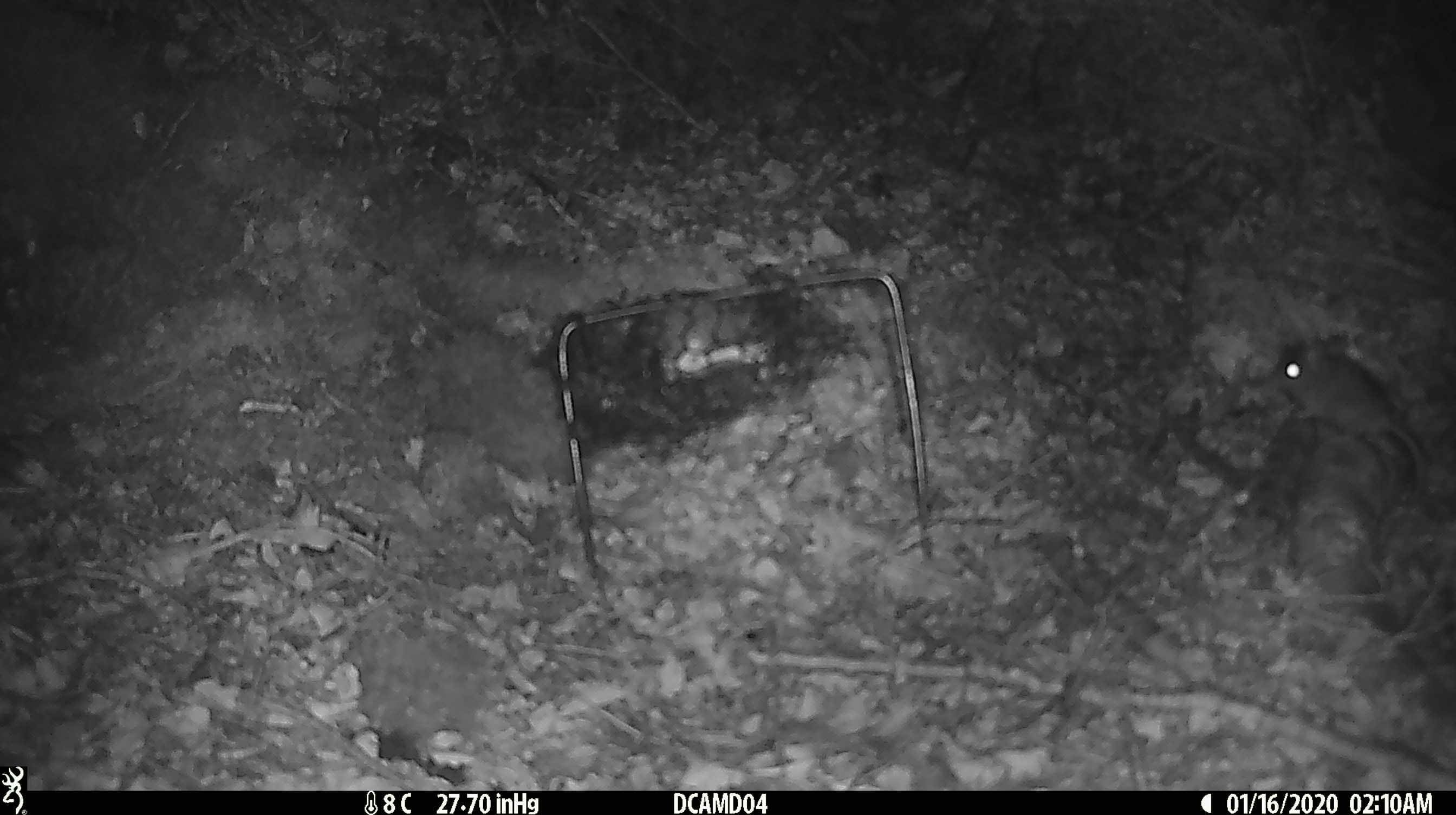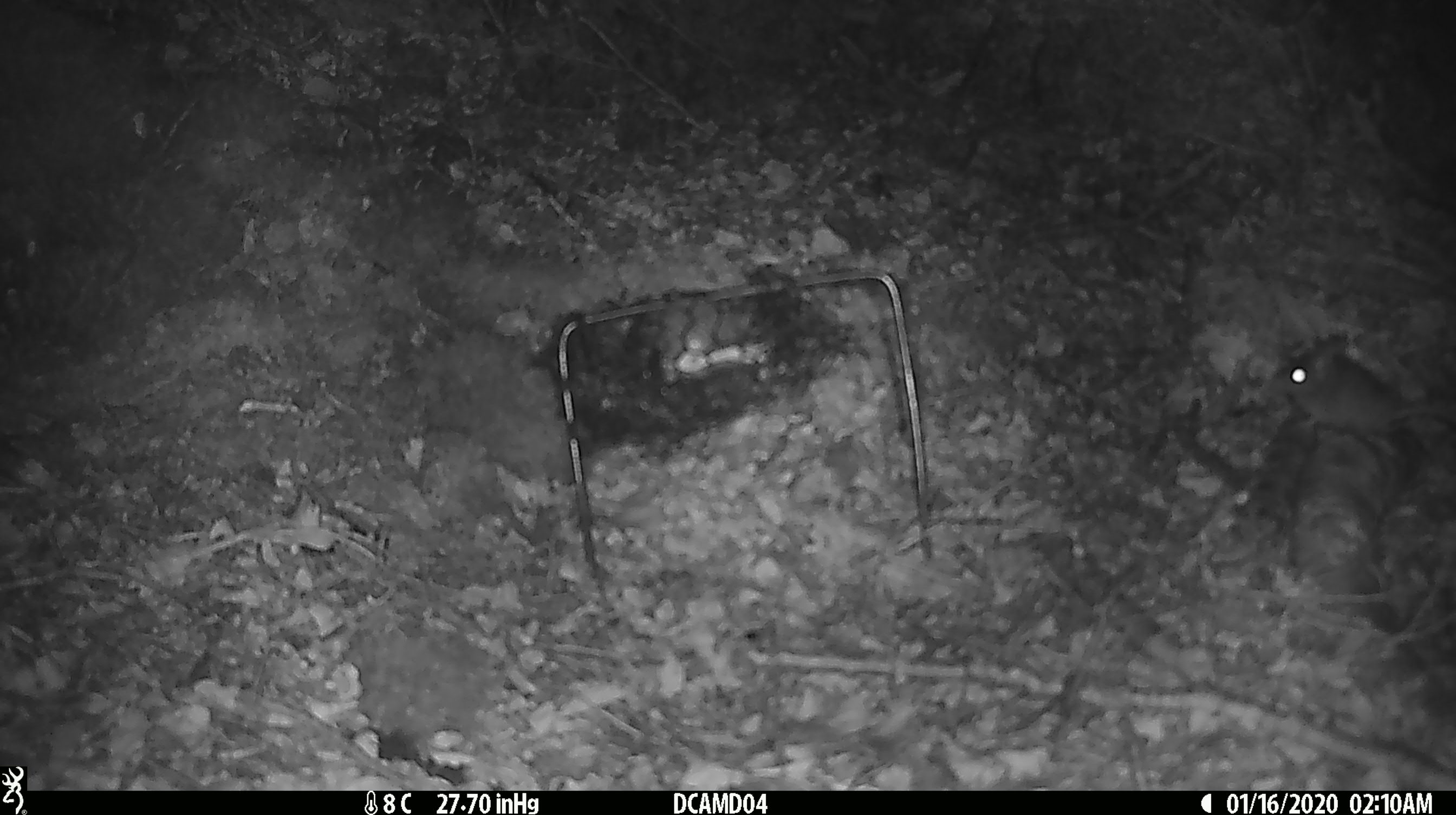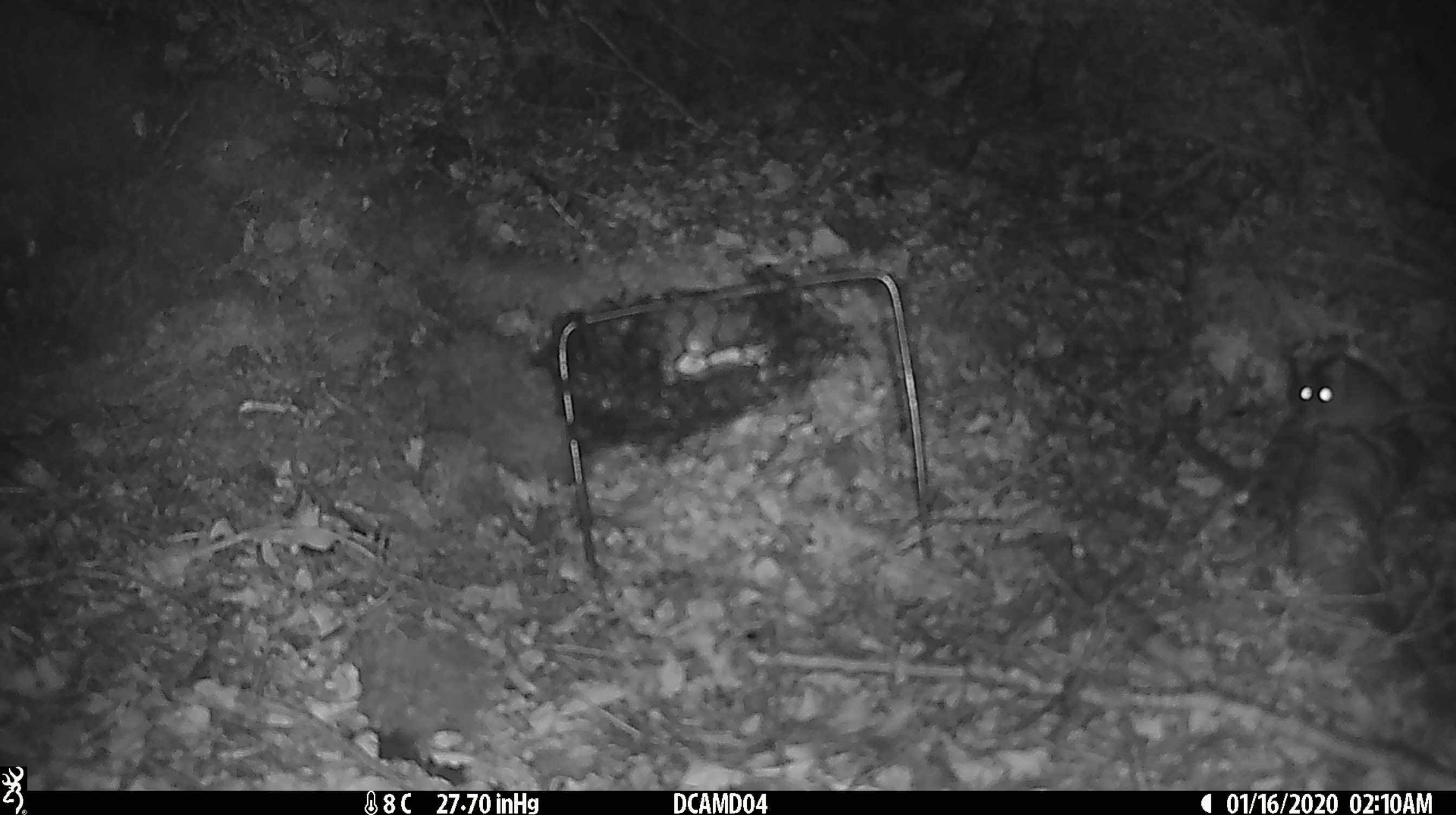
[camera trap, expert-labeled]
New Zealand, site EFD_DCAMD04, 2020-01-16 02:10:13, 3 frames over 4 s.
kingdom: Animalia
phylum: Chordata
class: Mammalia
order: Rodentia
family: Muridae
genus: Mus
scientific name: Mus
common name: mouse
Mouse (Mus).